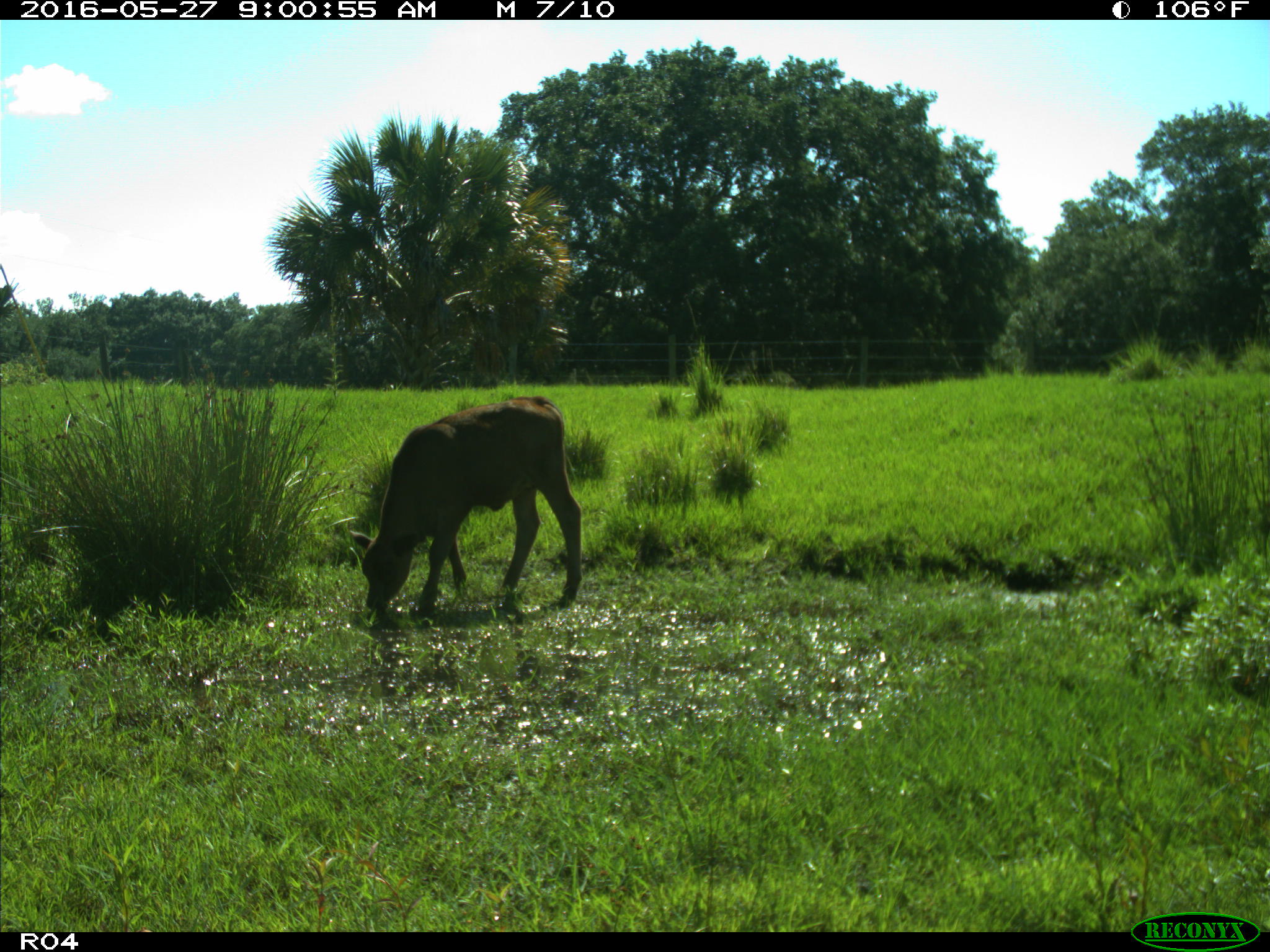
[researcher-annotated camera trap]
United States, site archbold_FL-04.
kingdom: Animalia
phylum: Chordata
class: Mammalia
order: Artiodactyla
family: Bovidae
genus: Bos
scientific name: Bos taurus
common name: domestic cow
Bos taurus (domestic cow).